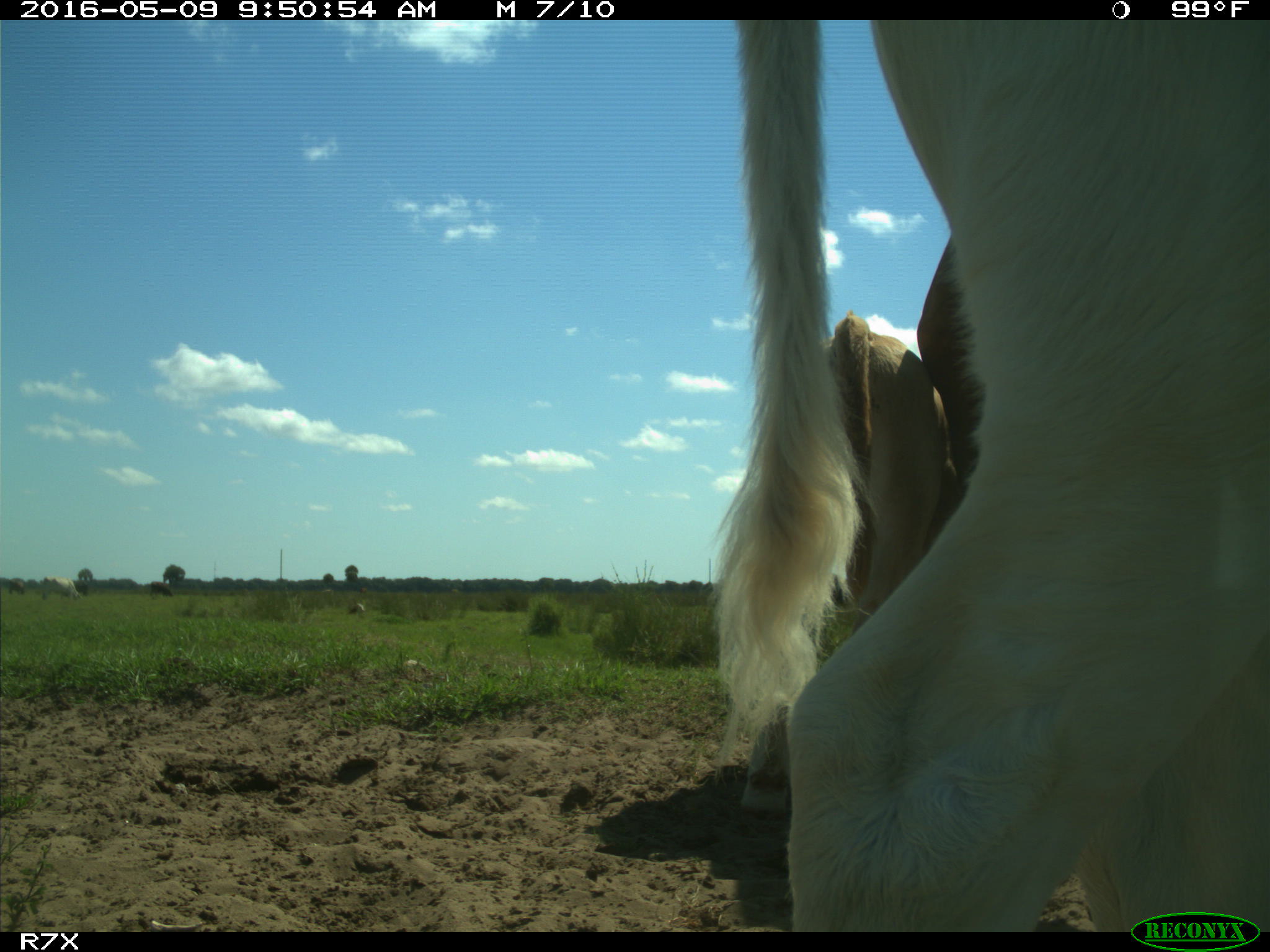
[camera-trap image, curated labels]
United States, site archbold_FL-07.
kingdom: Animalia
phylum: Chordata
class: Mammalia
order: Artiodactyla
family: Bovidae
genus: Bos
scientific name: Bos taurus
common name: domestic cow